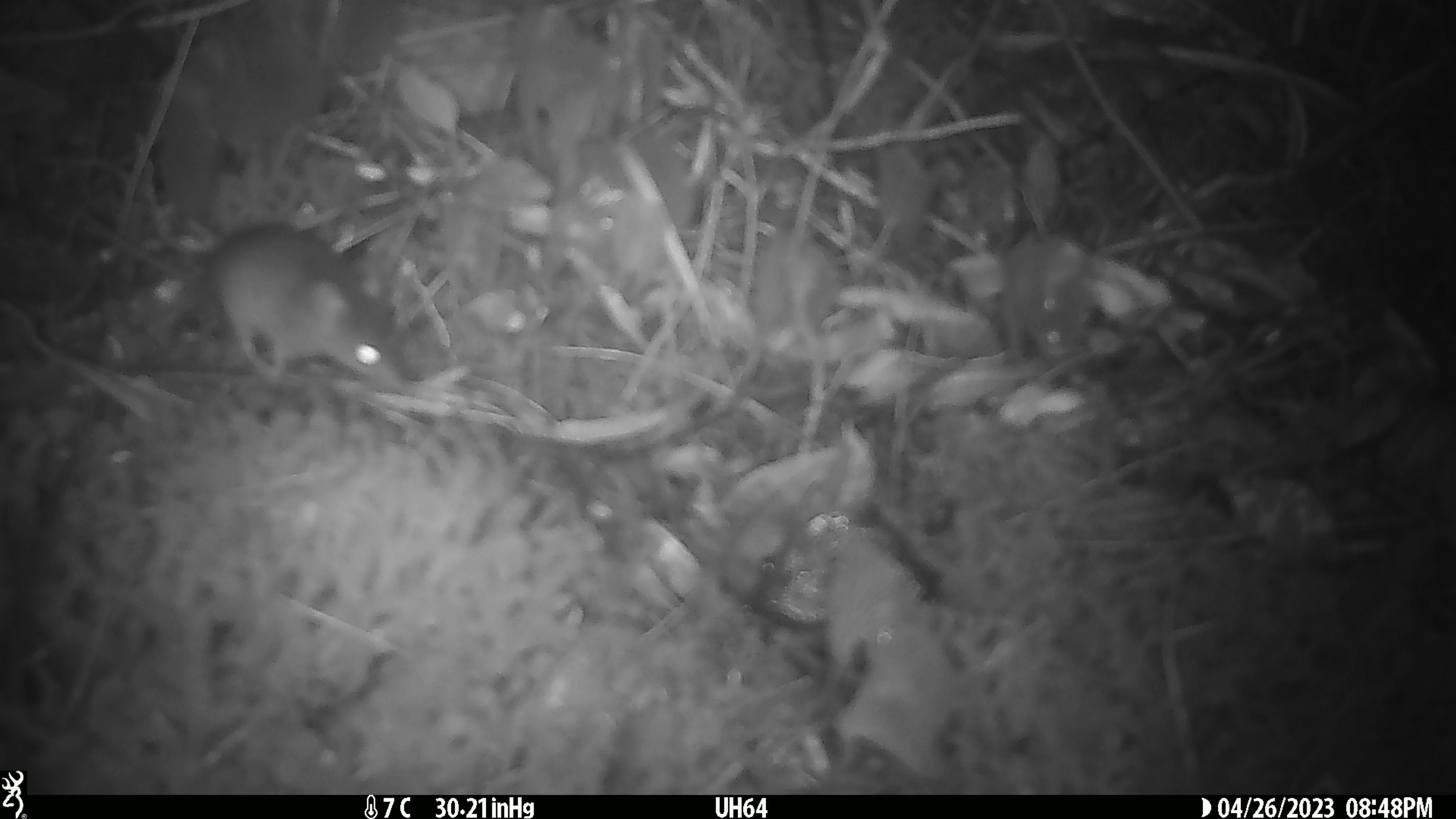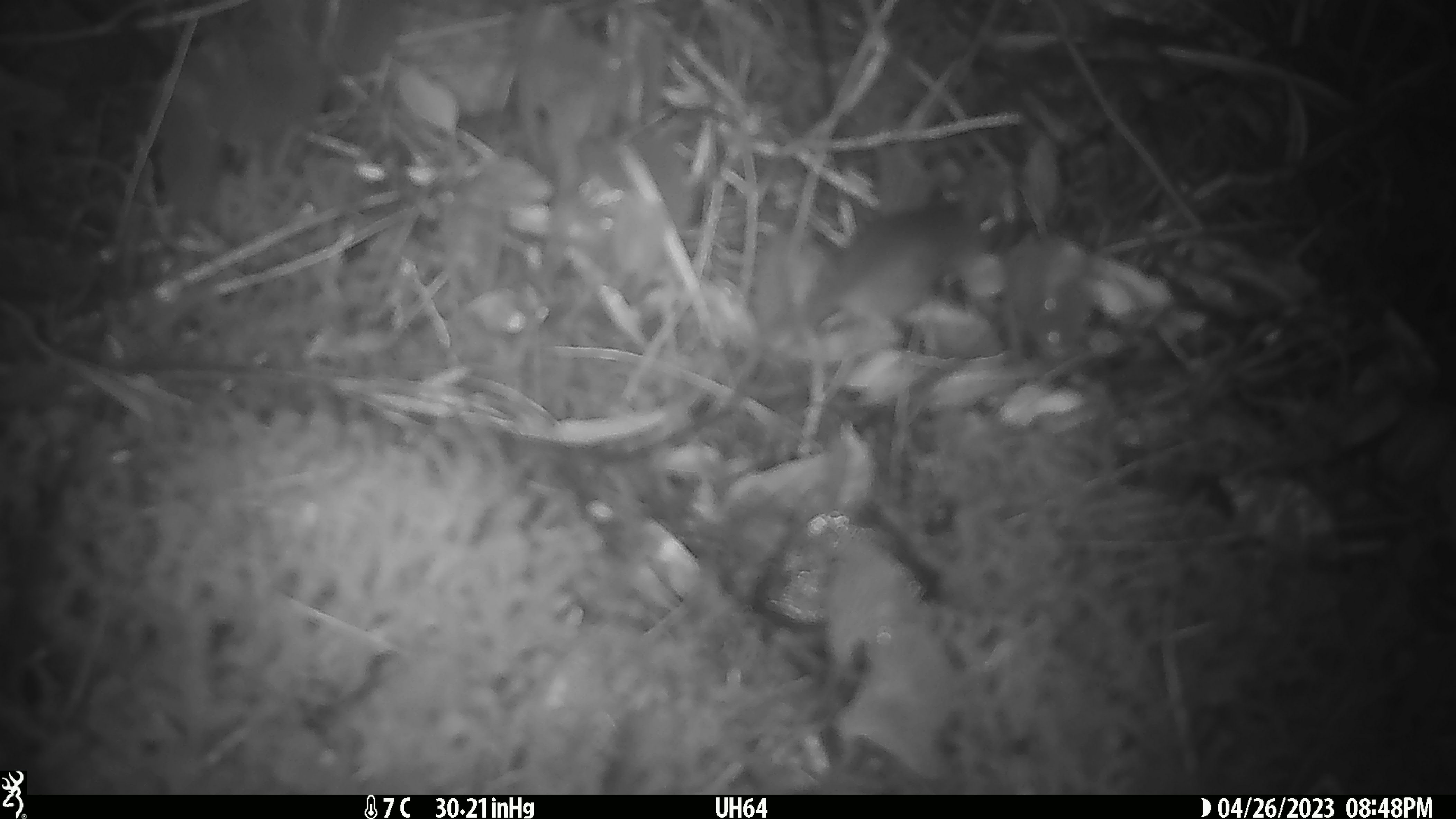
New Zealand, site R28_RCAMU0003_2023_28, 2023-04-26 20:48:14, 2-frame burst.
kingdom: Animalia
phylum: Chordata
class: Mammalia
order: Rodentia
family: Muridae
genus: Mus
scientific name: Mus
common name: mouse